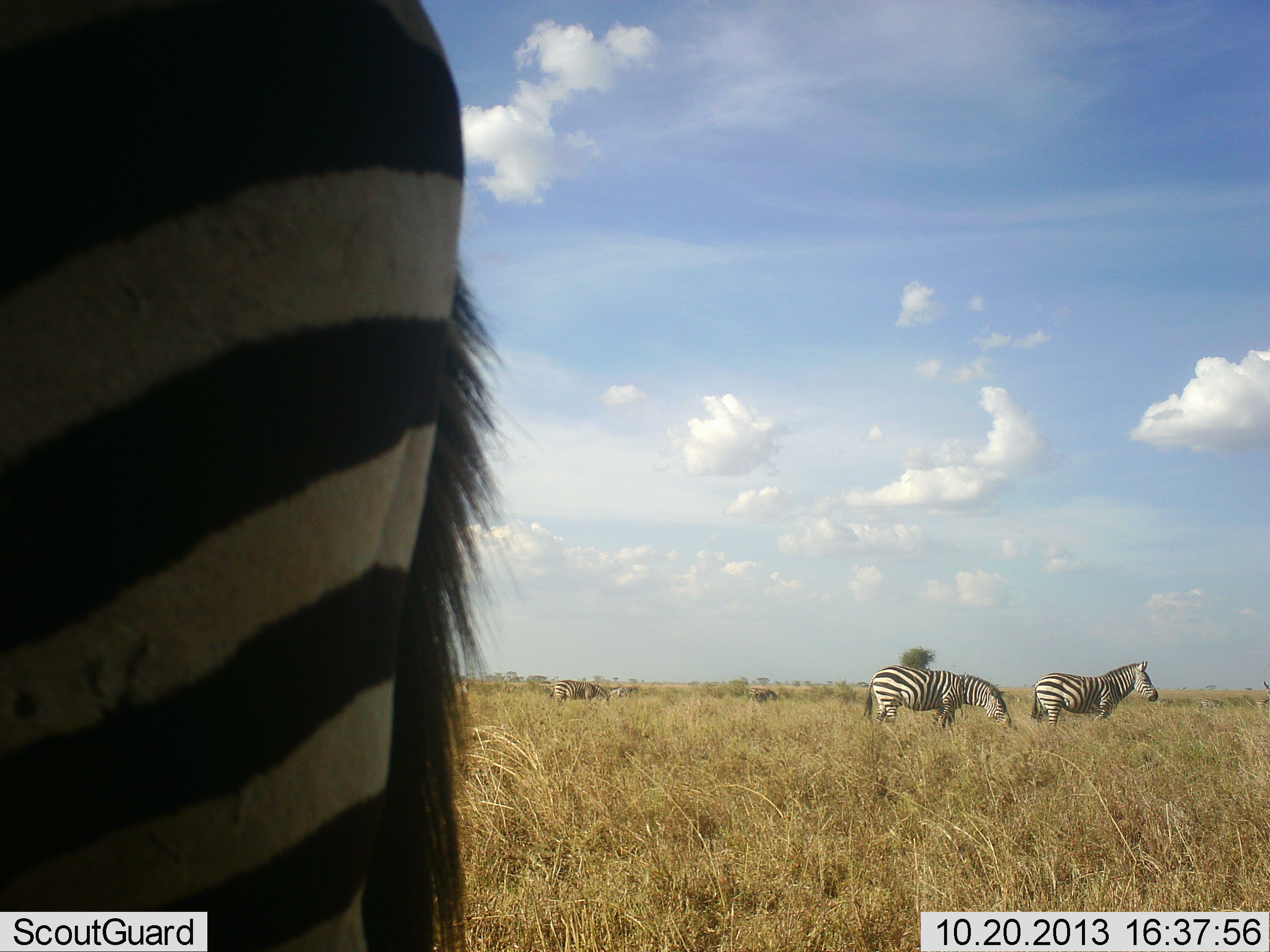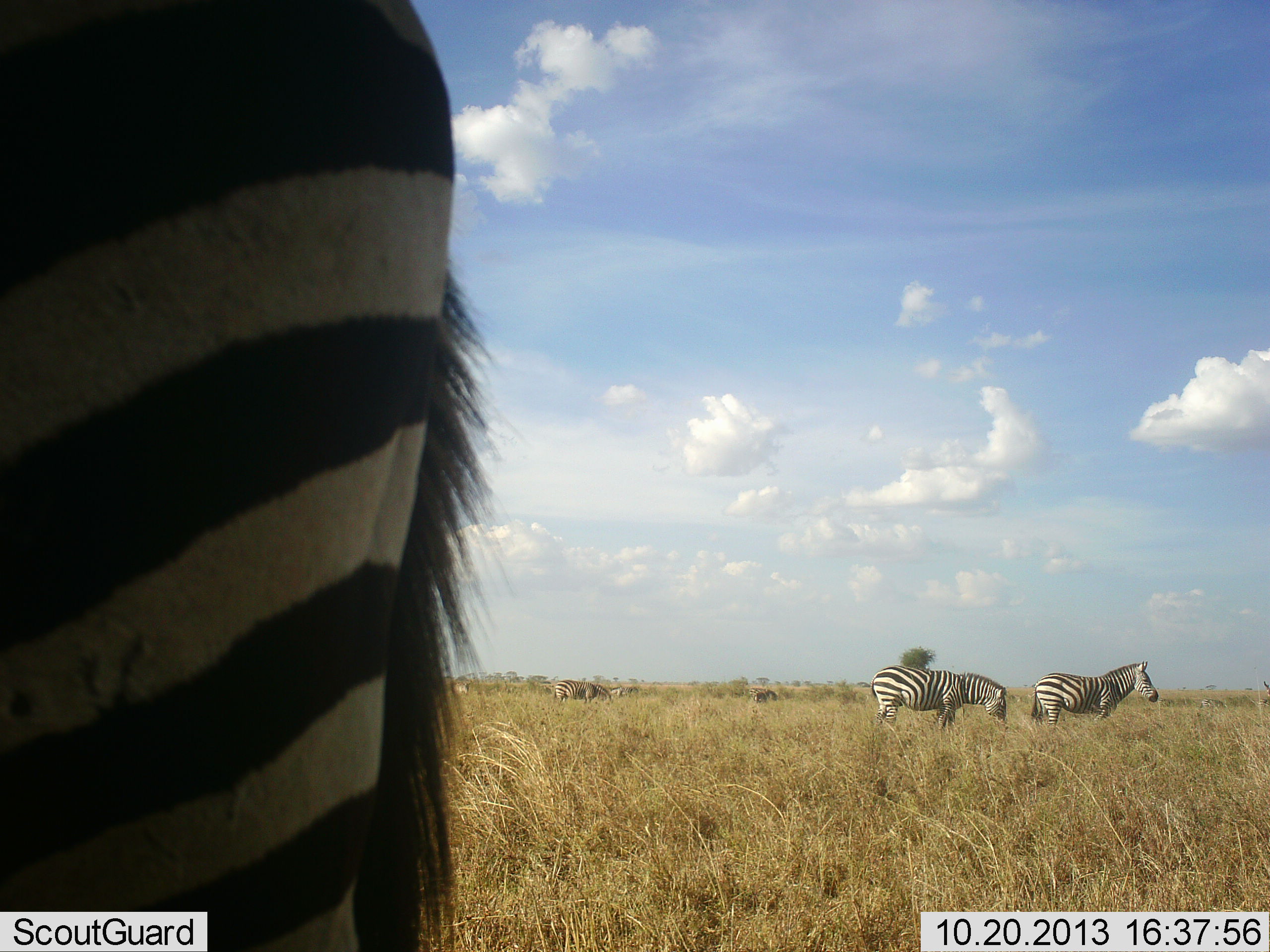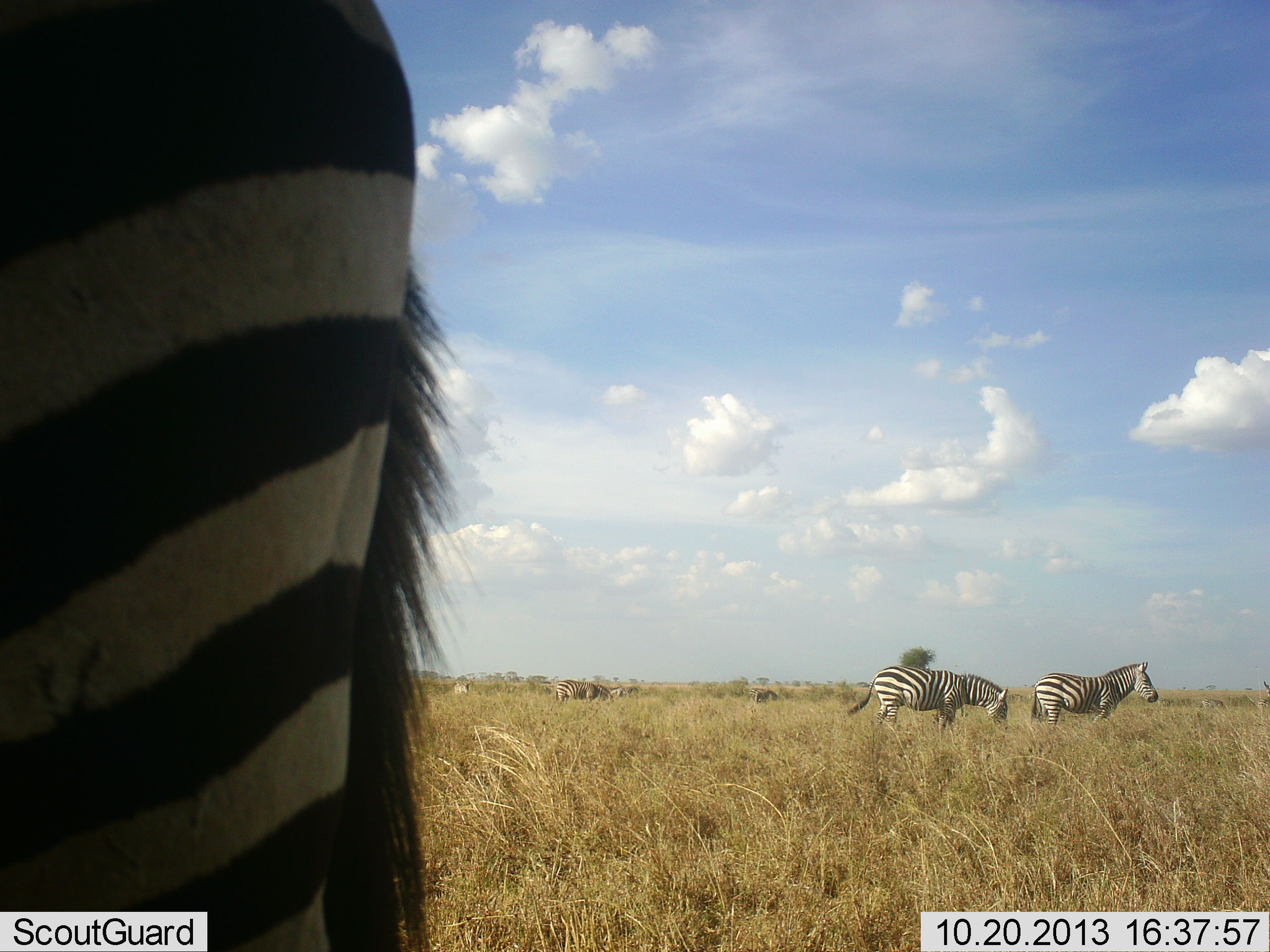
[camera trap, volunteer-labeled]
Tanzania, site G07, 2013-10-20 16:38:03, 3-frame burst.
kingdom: Animalia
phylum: Chordata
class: Mammalia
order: Perissodactyla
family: Equidae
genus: Equus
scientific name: Equus quagga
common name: plains zebra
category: zebra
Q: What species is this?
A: Zebra (plains zebra) (Equus quagga).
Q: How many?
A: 4.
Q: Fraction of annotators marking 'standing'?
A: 68%.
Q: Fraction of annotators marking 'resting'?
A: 4%.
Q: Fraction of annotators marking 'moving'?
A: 4%.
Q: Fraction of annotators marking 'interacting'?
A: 0%.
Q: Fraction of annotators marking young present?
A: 0%.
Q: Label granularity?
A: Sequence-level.